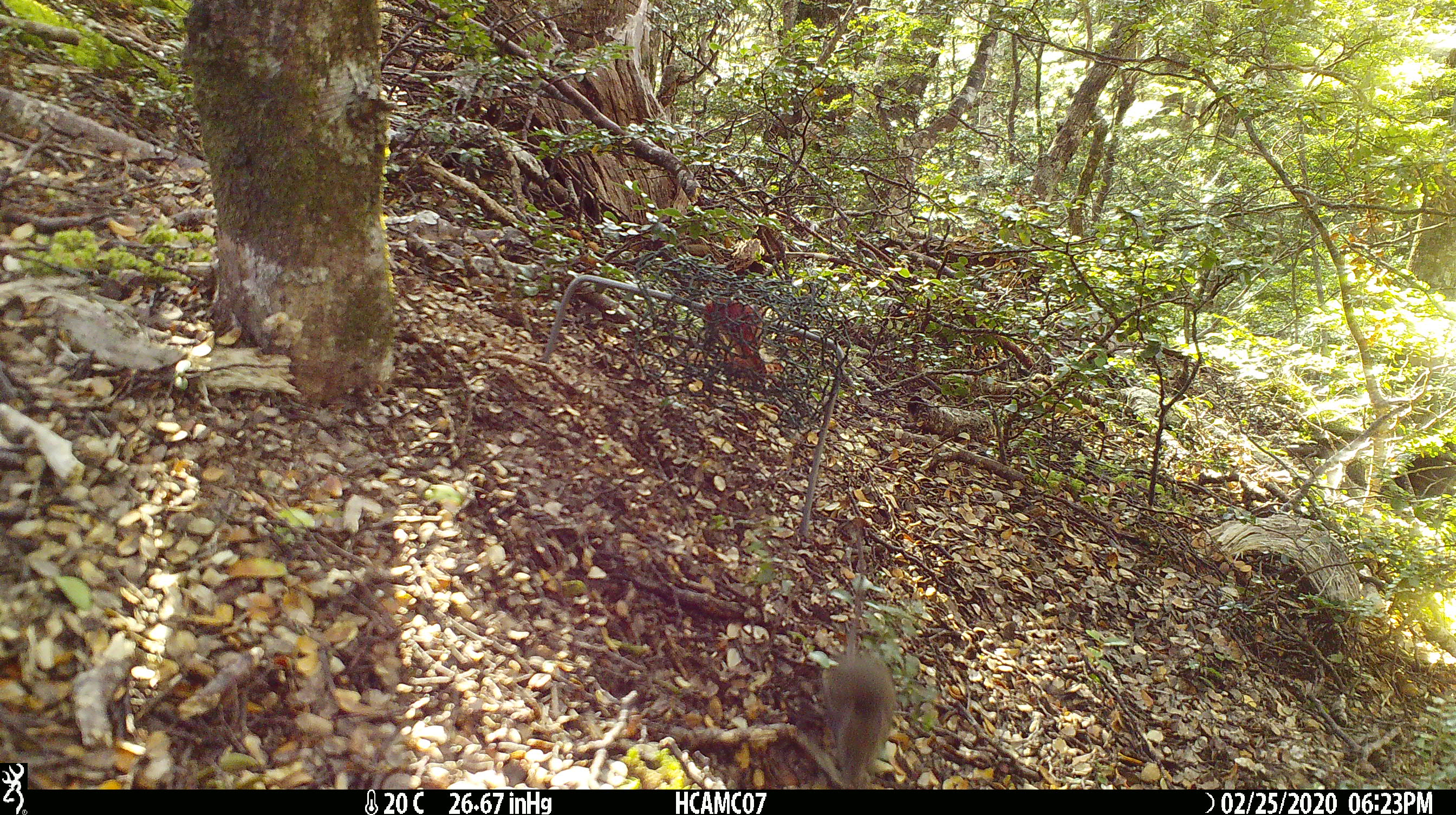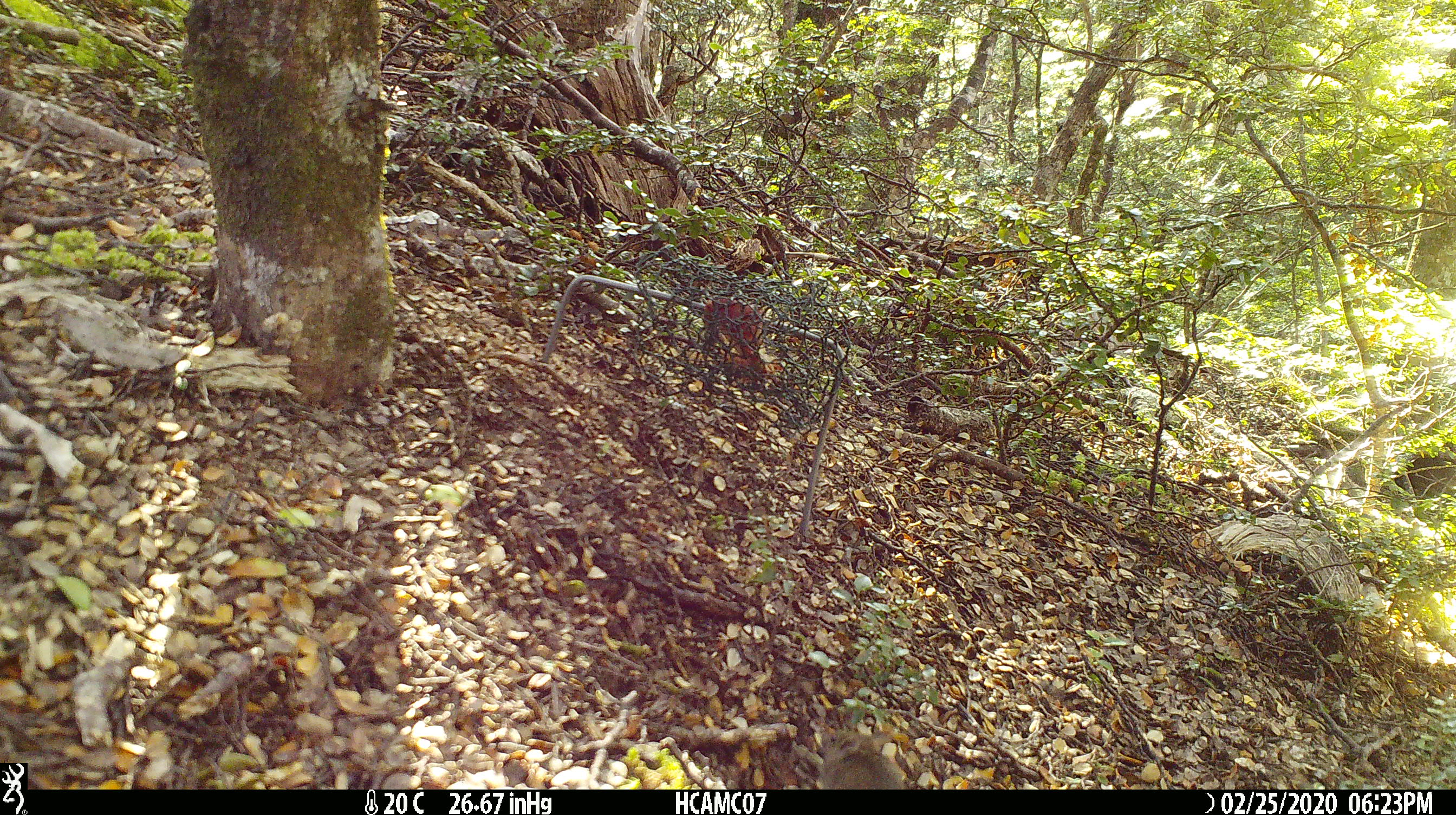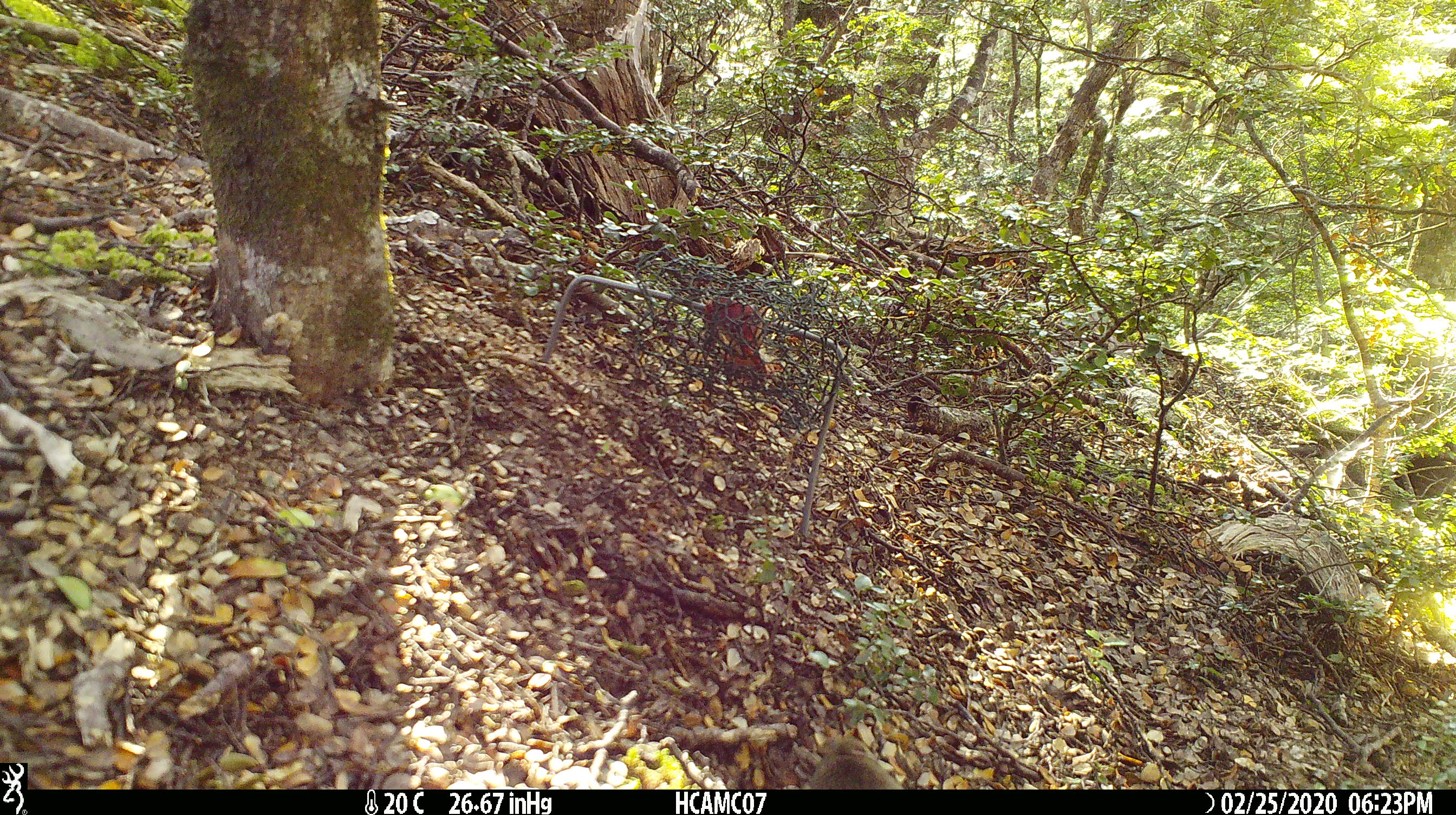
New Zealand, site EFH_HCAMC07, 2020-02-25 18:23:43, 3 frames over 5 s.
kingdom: Animalia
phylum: Chordata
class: Mammalia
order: Rodentia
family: Muridae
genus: Mus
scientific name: Mus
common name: mouse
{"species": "mouse (Mus)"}